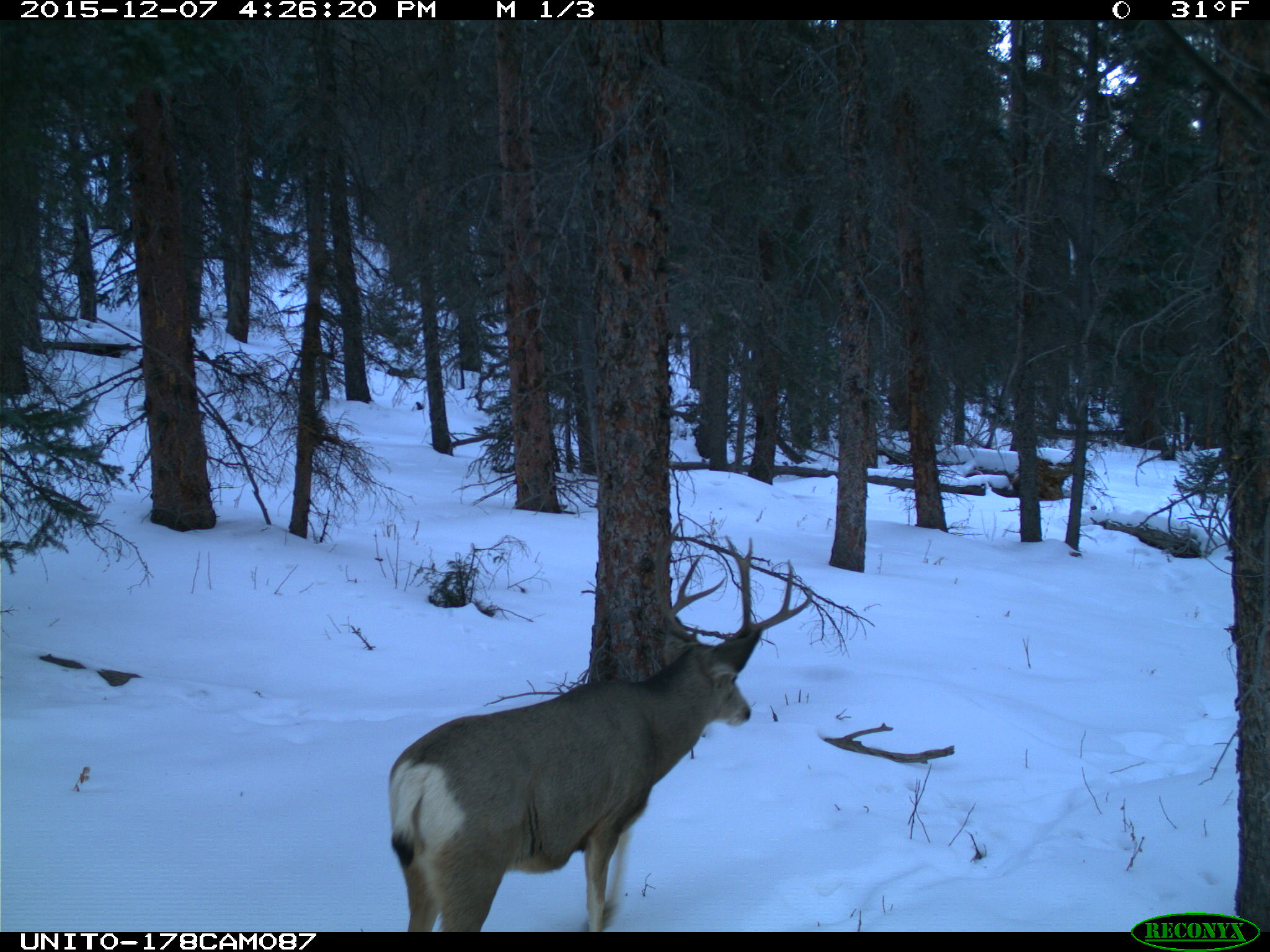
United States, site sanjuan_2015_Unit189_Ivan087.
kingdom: Animalia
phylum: Chordata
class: Mammalia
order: Artiodactyla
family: Cervidae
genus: Odocoileus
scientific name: Odocoileus hemionus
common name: mule deer